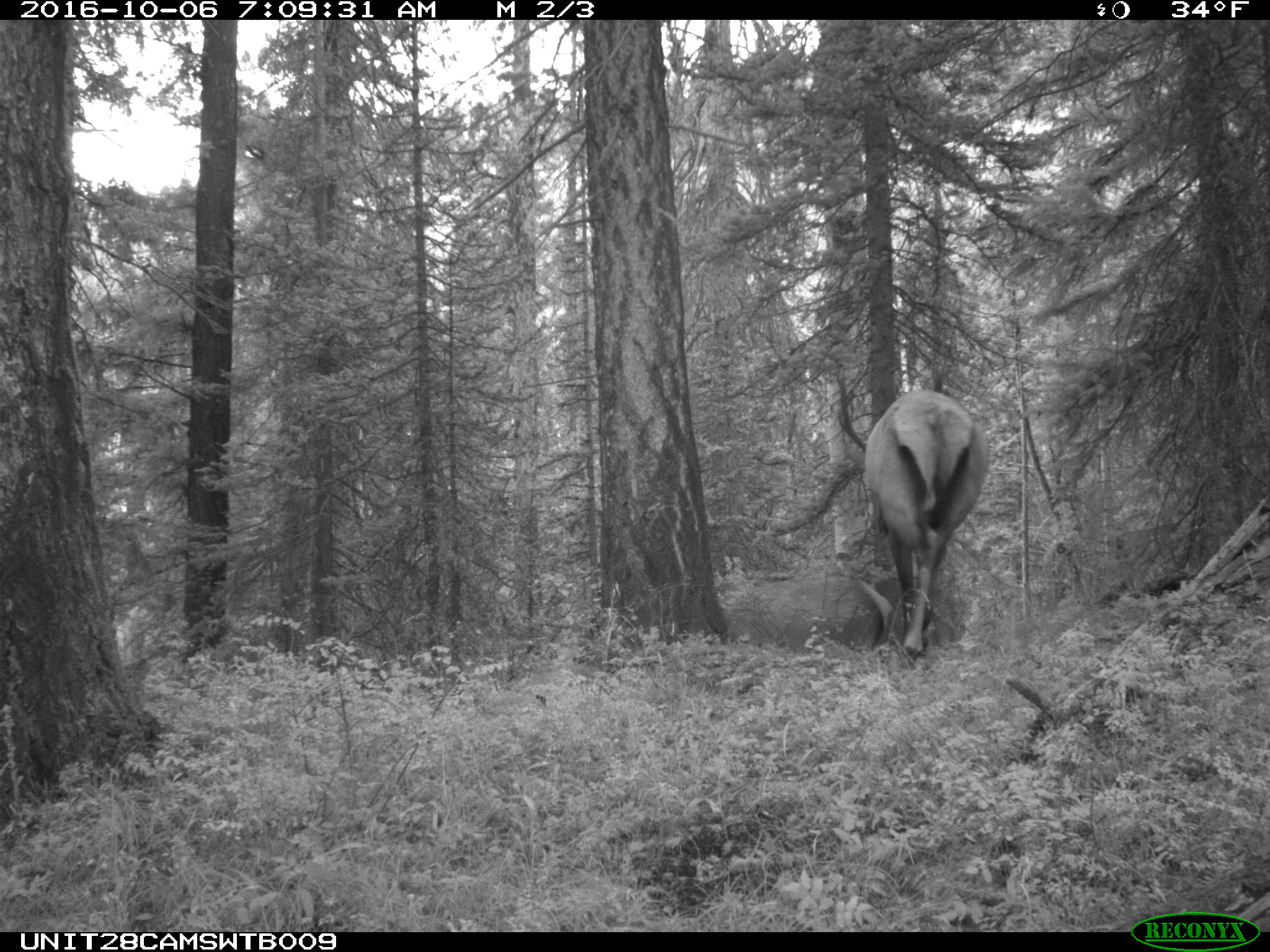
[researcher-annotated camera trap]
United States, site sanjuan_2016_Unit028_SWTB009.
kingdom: Animalia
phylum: Chordata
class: Mammalia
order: Artiodactyla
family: Cervidae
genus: Cervus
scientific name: Cervus elaphus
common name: red deer